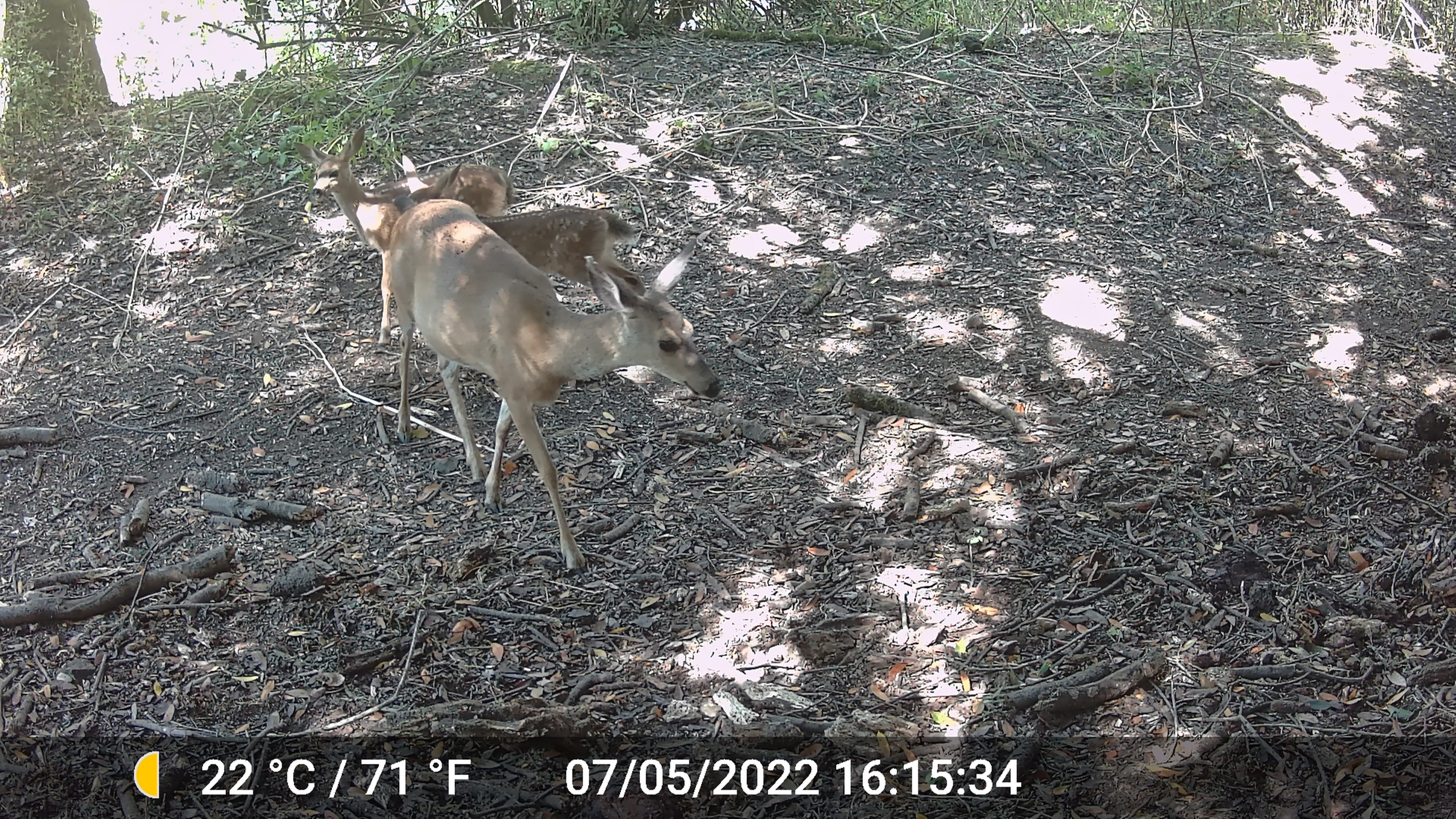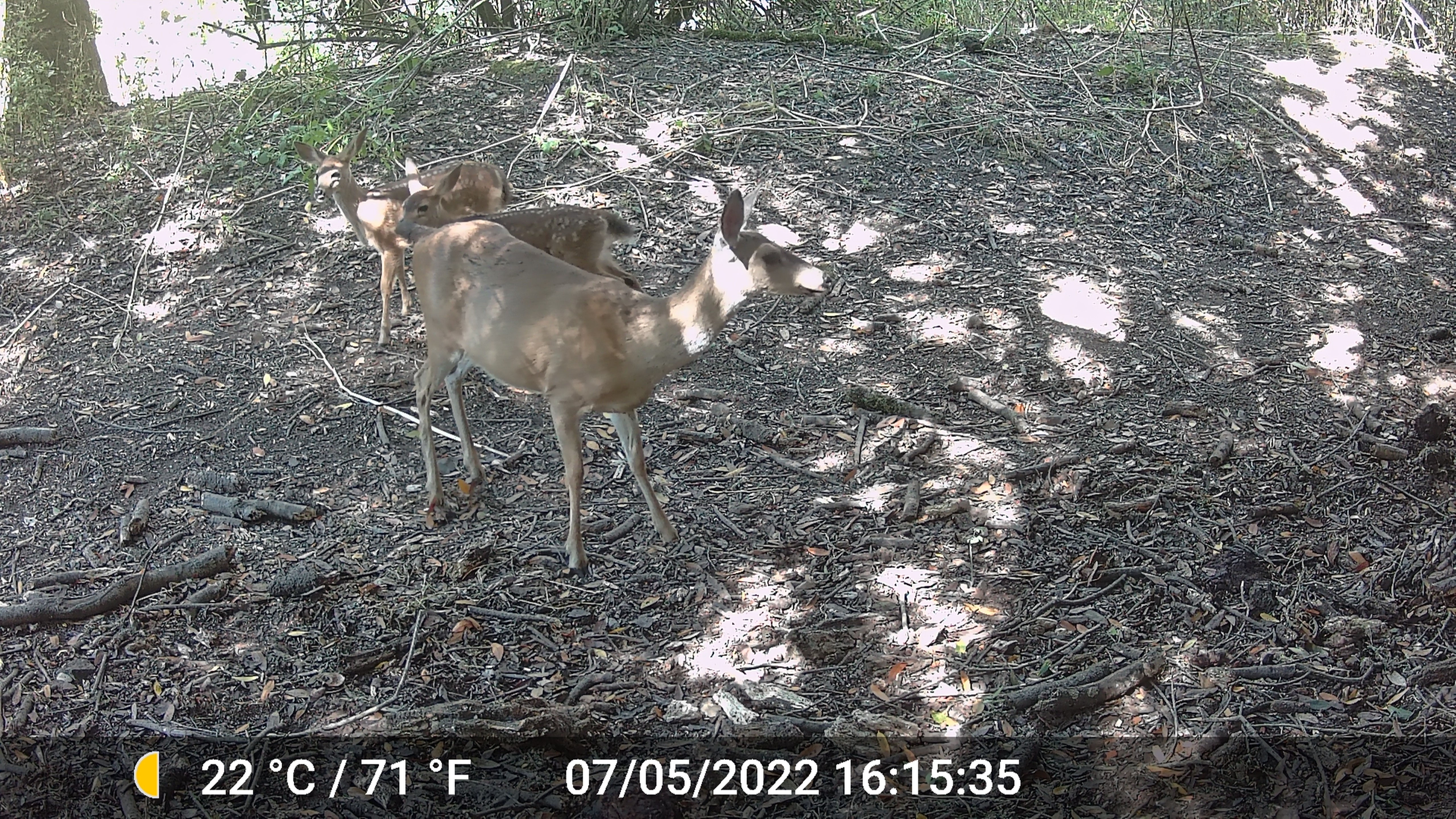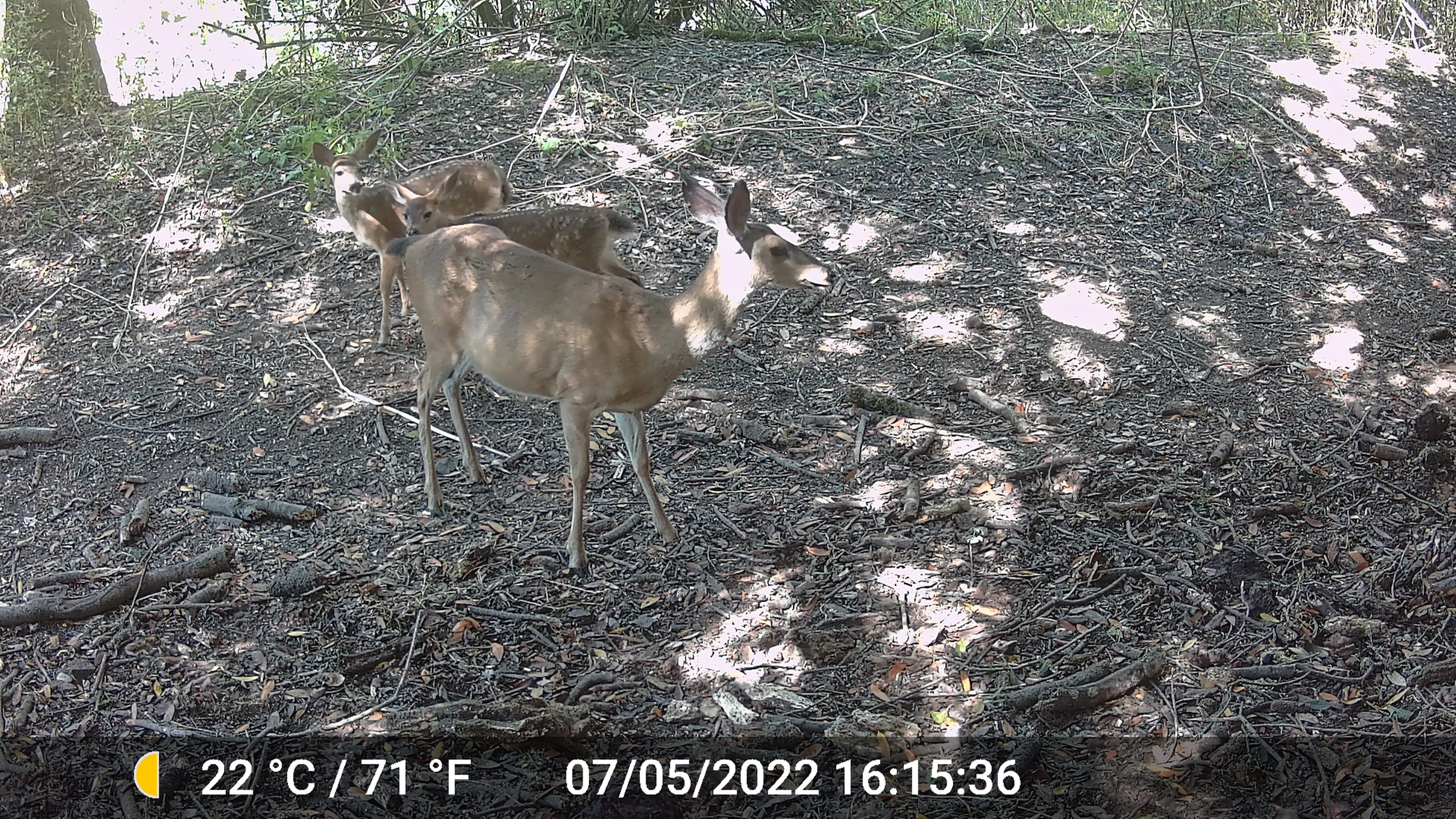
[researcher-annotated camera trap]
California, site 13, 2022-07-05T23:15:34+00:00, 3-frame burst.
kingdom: Animalia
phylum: Chordata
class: Mammalia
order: Artiodactyla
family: Cervidae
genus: Odocoileus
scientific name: Odocoileus hemionus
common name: mule deer